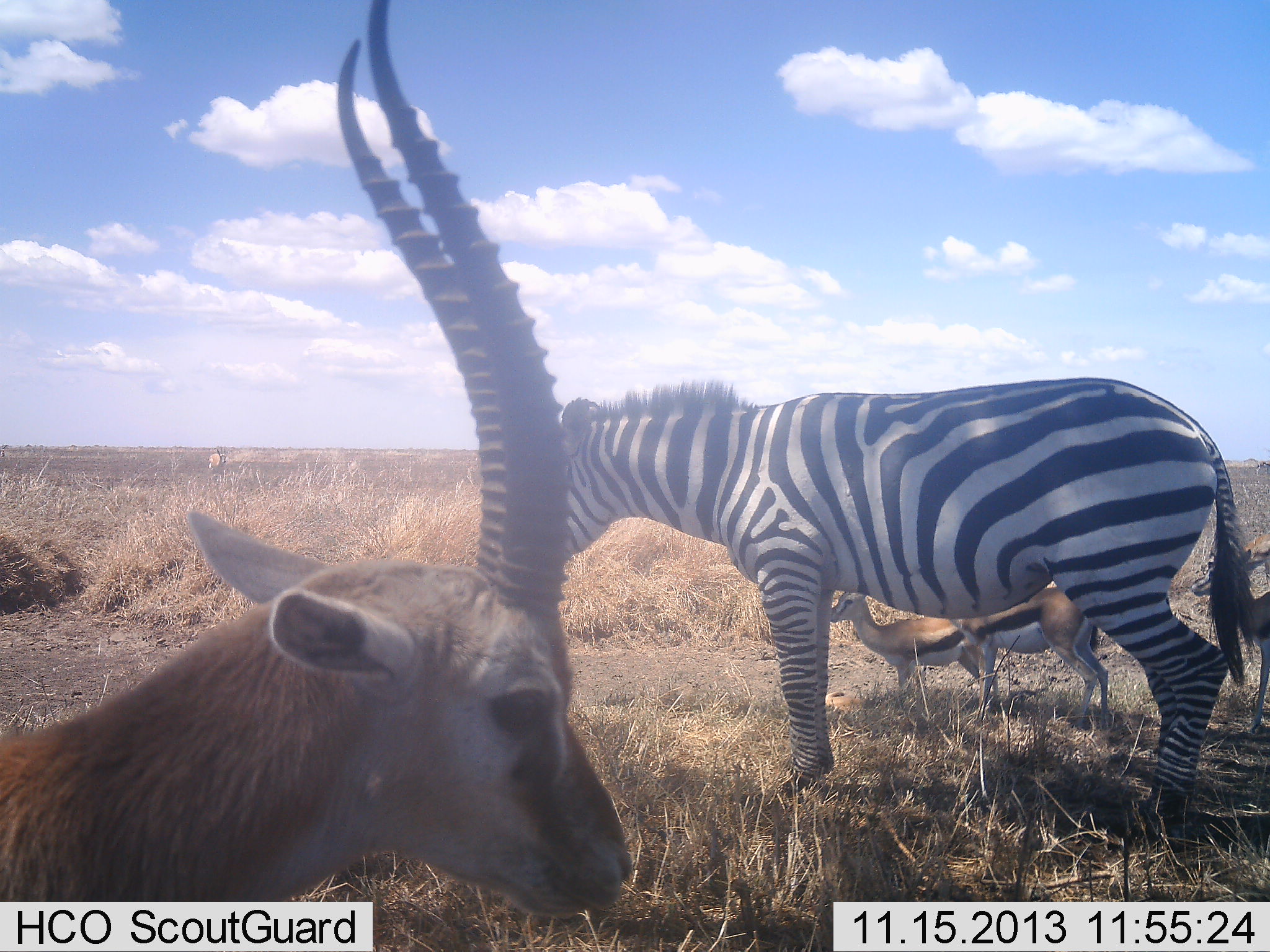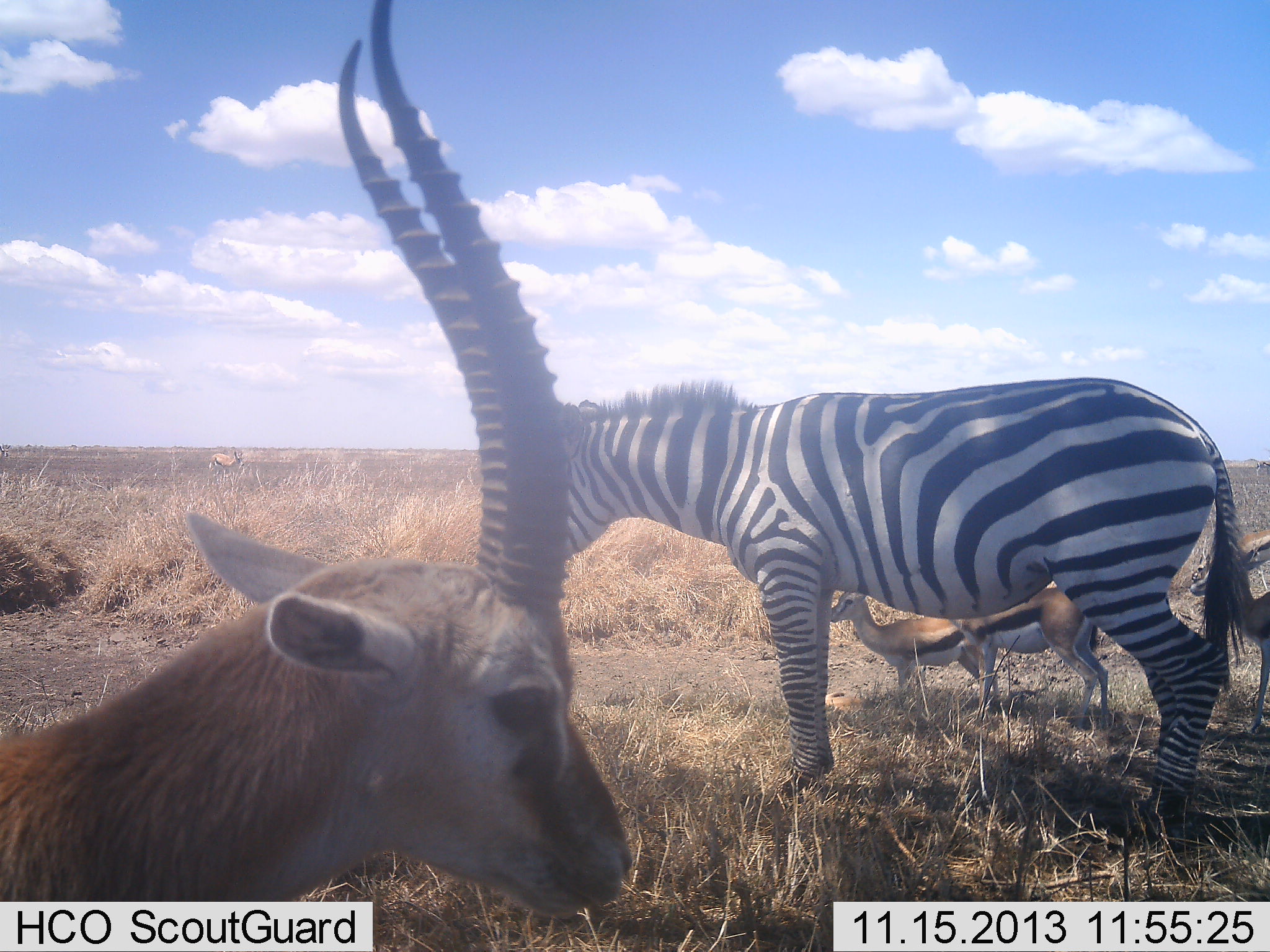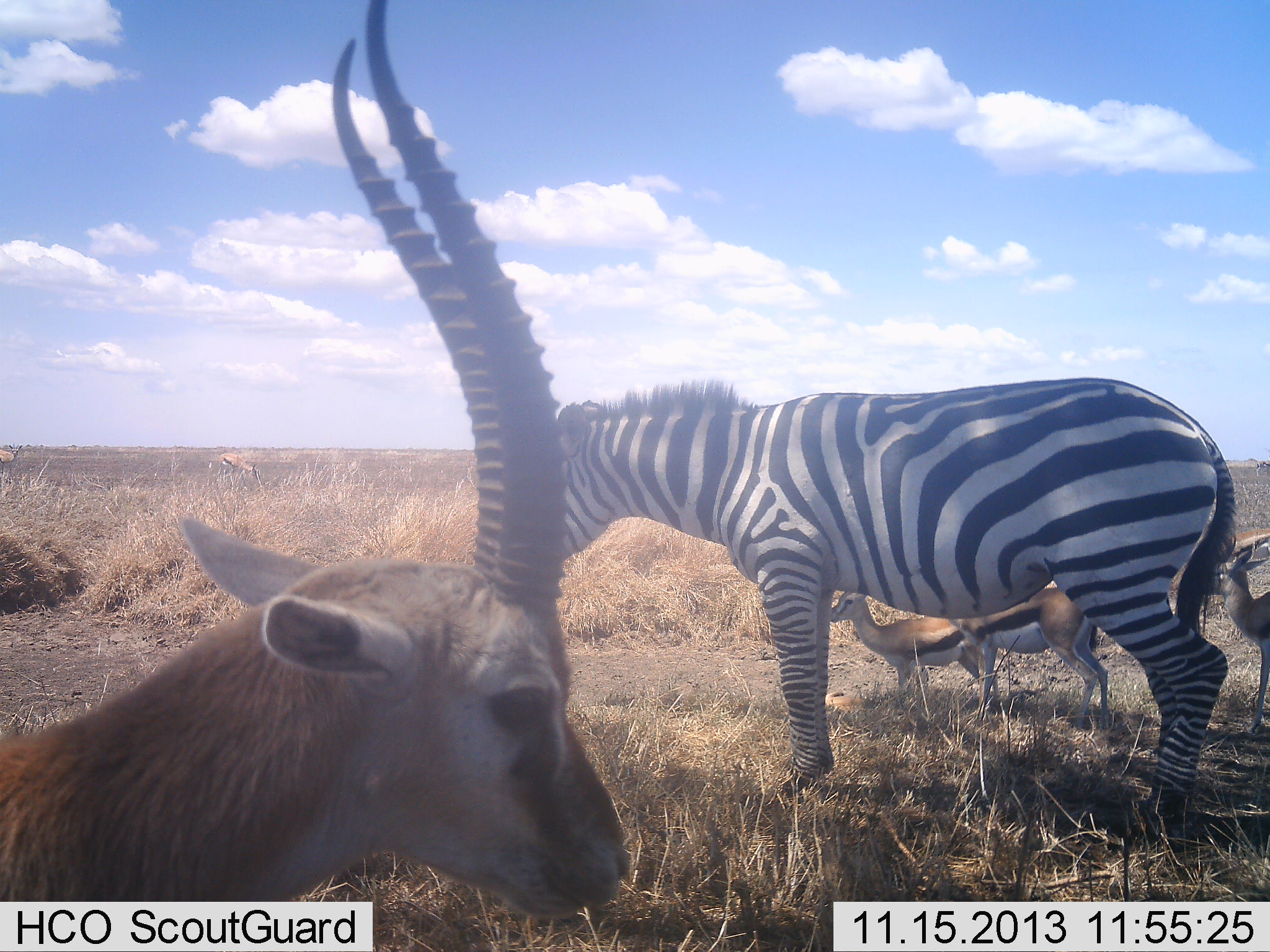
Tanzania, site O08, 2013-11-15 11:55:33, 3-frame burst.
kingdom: Animalia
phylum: Chordata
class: Mammalia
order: Artiodactyla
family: Bovidae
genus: Eudorcas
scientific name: Eudorcas thomsonii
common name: thomson's gazelle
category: gazellethomsons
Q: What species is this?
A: Gazellethomsons (thomson's gazelle) (Eudorcas thomsonii).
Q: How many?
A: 4.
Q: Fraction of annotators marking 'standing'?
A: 100%.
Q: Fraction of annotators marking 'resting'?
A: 0%.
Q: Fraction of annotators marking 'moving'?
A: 10%.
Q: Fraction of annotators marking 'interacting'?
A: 0%.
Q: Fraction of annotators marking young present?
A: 10%.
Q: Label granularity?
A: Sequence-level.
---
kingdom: Animalia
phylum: Chordata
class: Mammalia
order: Perissodactyla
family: Equidae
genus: Equus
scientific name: Equus quagga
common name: plains zebra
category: zebra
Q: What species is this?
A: Zebra (plains zebra) (Equus quagga).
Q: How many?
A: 1.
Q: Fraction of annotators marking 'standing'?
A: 100%.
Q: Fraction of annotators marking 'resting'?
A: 0%.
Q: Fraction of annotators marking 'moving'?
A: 0%.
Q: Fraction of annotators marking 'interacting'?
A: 0%.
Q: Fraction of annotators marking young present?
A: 0%.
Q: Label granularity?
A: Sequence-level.